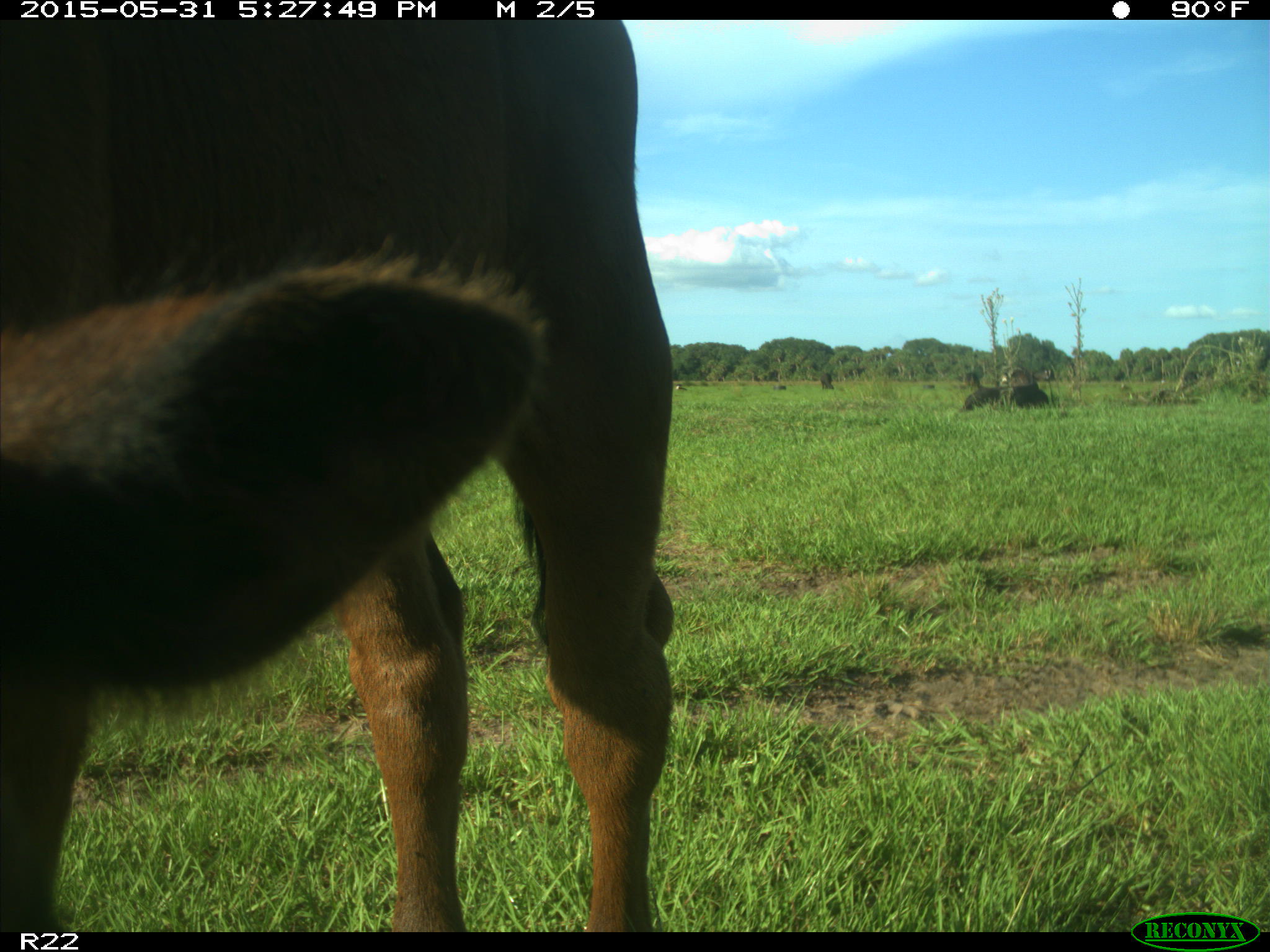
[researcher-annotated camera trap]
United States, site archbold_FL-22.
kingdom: Animalia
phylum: Chordata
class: Mammalia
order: Artiodactyla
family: Bovidae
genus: Bos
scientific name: Bos taurus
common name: domestic cow